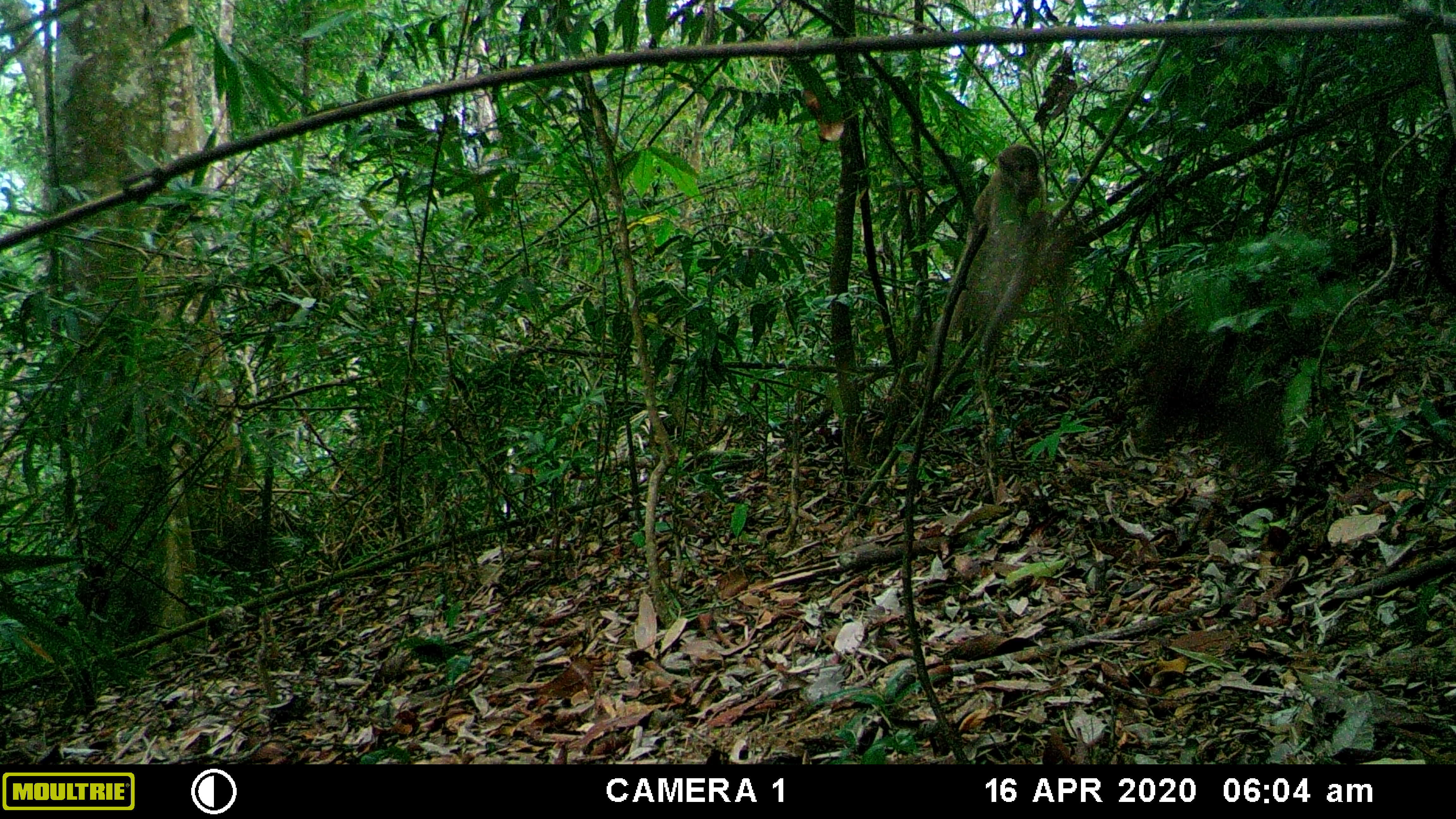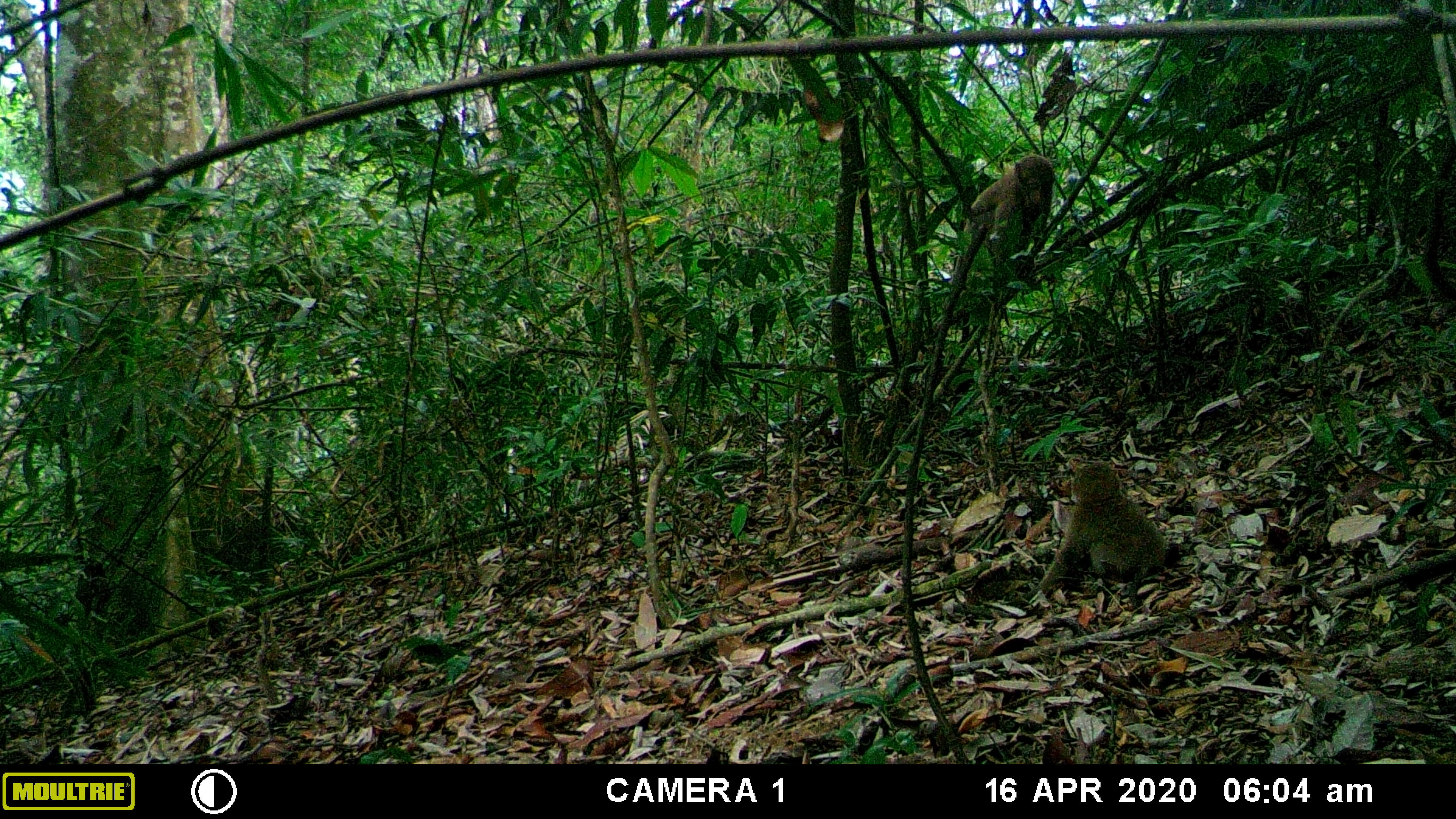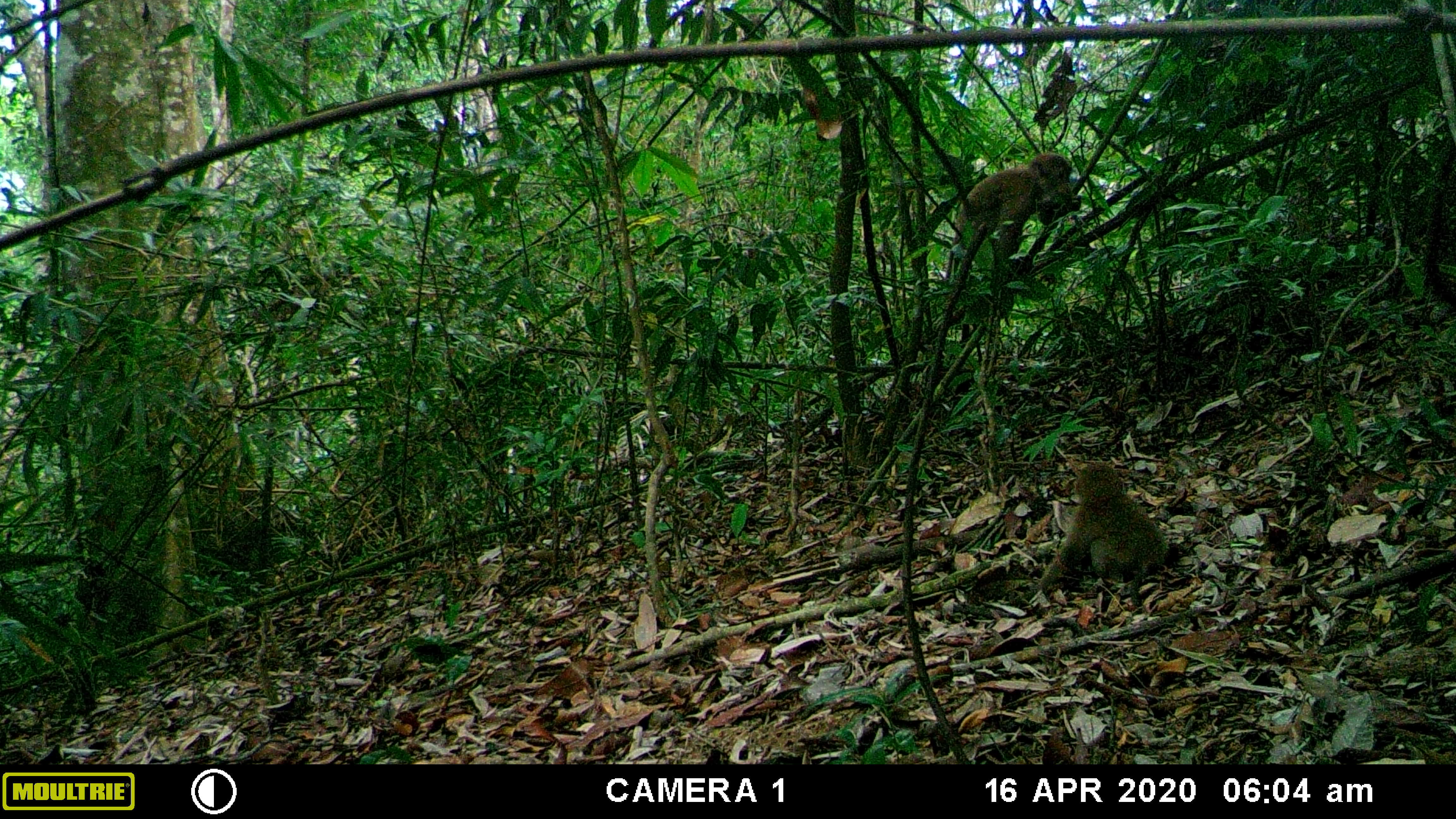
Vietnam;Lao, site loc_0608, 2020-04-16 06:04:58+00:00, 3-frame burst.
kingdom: Animalia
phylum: Chordata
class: Mammalia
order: Primates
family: Cercopithecidae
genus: Macaca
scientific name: Macaca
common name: macaques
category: assam or rhesus macaque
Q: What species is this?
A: Assam or rhesus macaque (macaques) (Macaca).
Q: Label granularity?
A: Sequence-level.